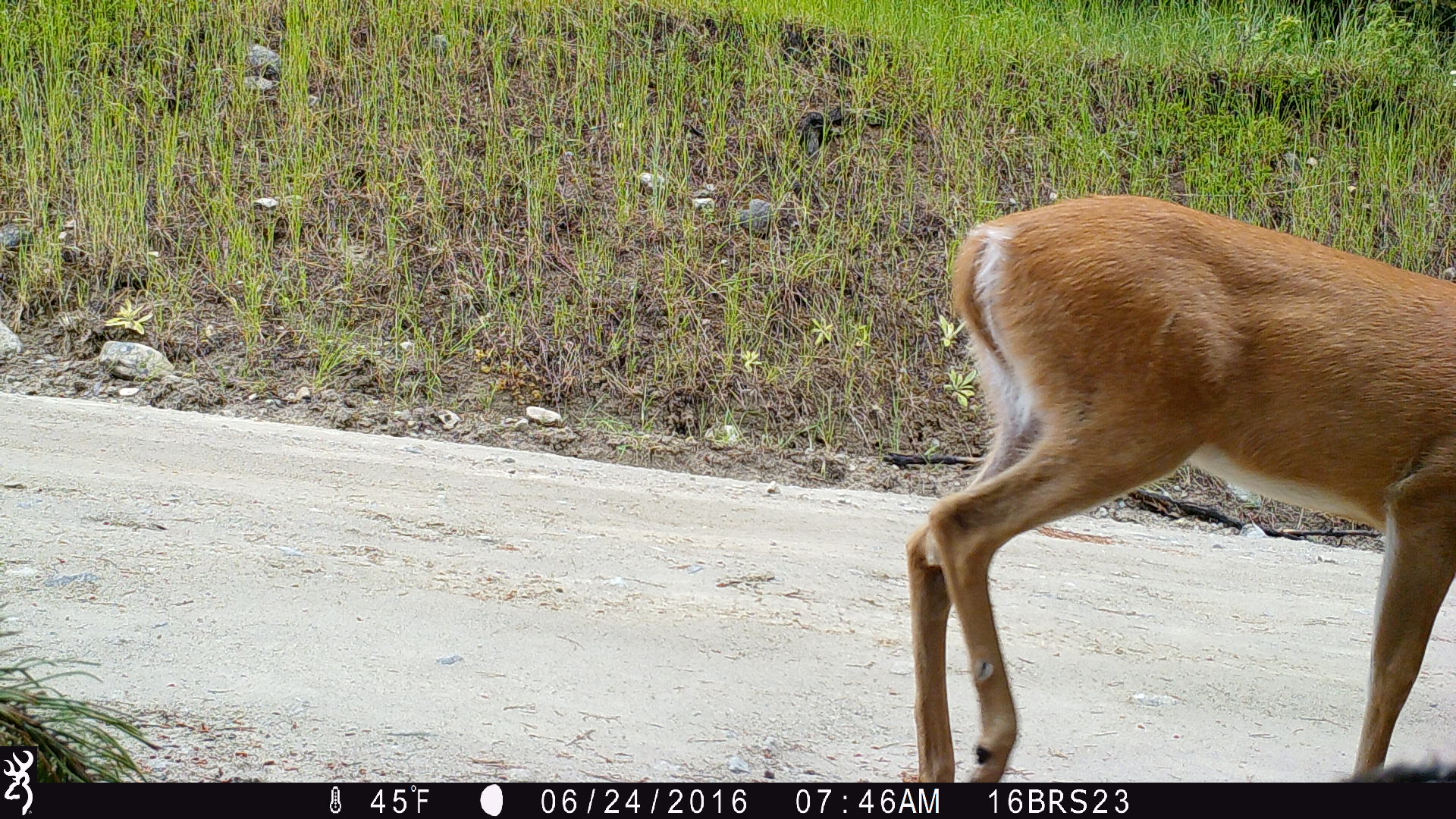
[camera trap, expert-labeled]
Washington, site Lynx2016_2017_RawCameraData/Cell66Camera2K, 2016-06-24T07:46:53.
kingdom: Animalia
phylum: Chordata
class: Mammalia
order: Artiodactyla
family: Cervidae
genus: Odocoileus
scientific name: Odocoileus virginianus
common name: white-tailed deer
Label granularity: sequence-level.